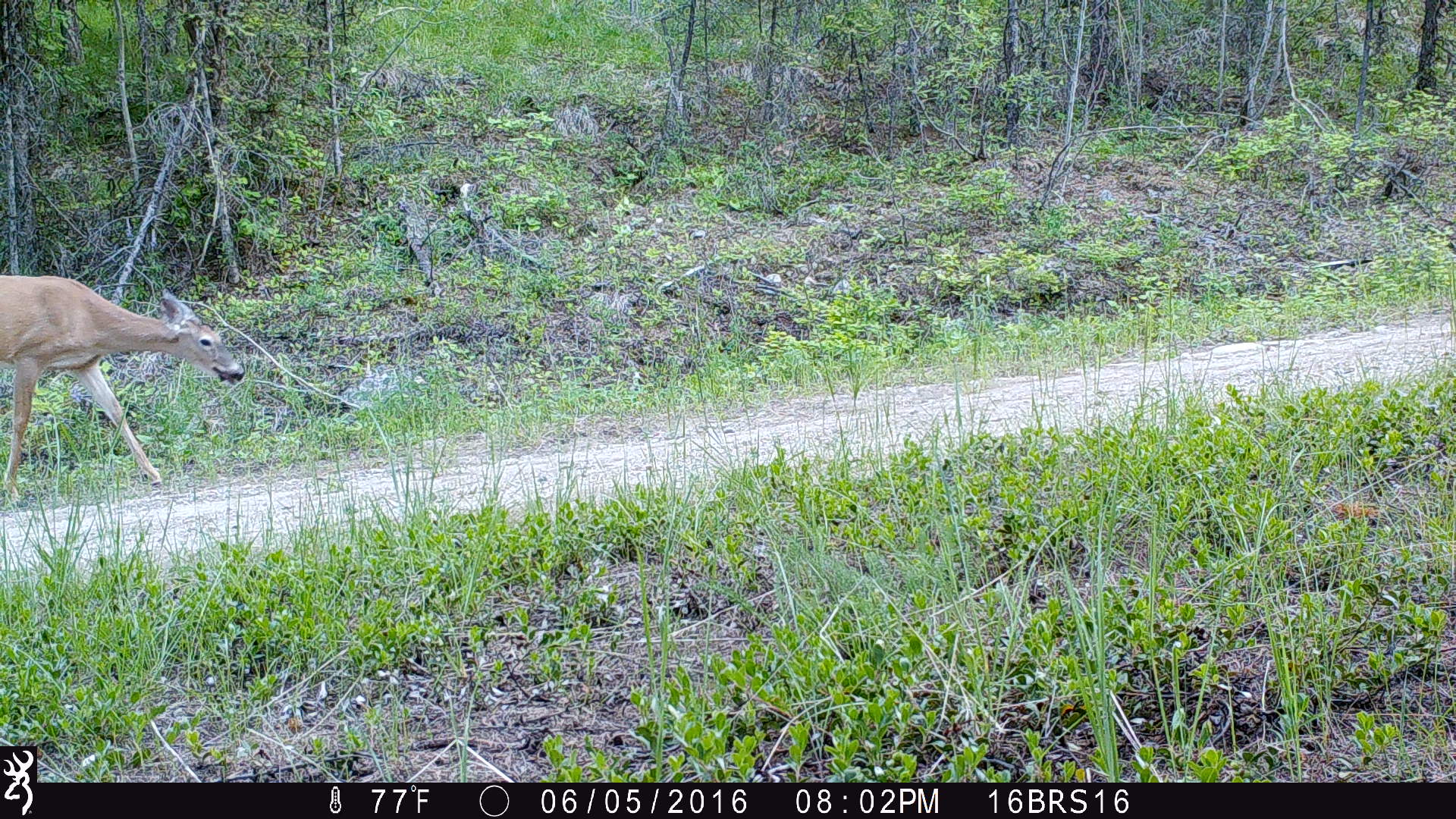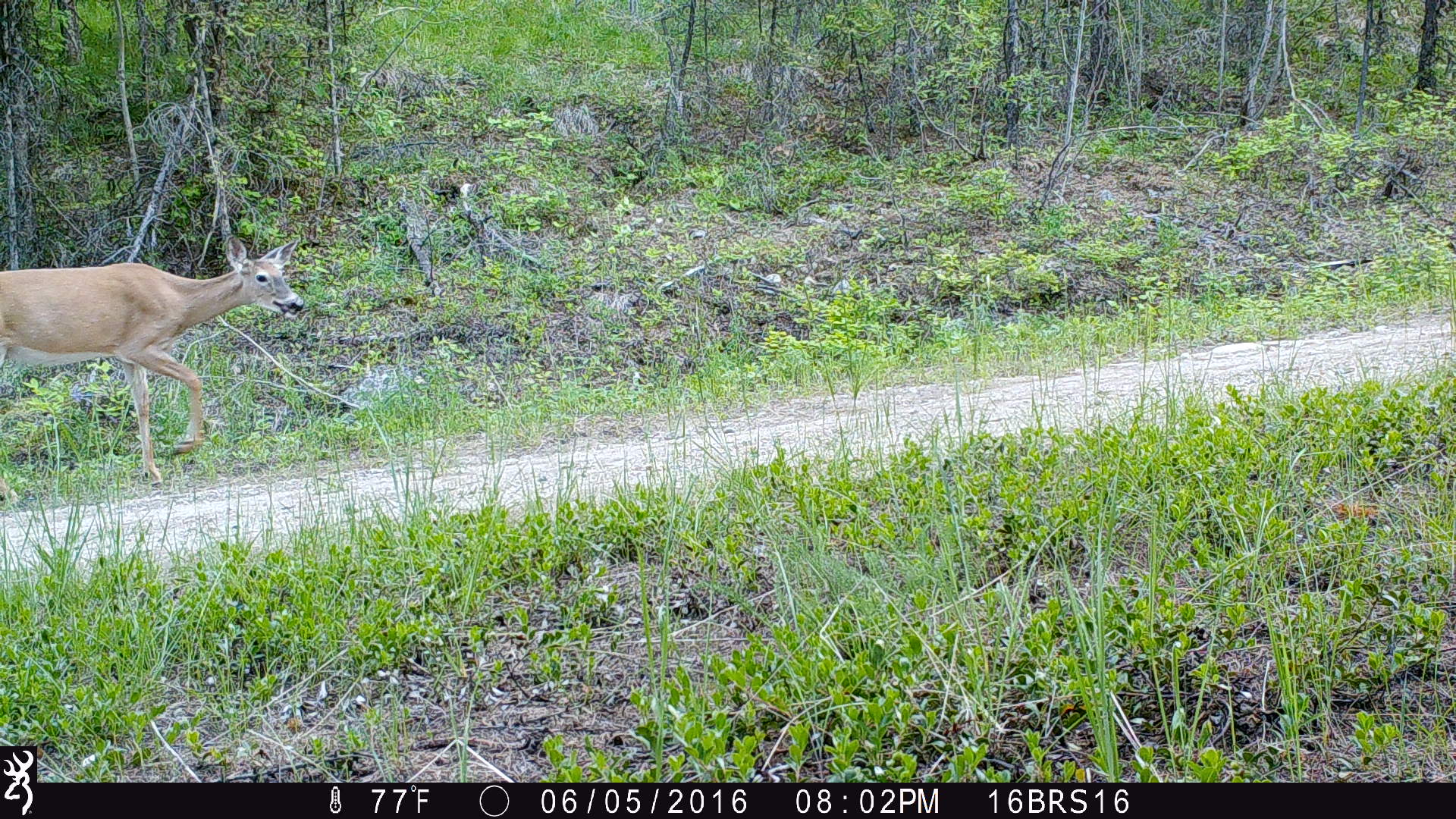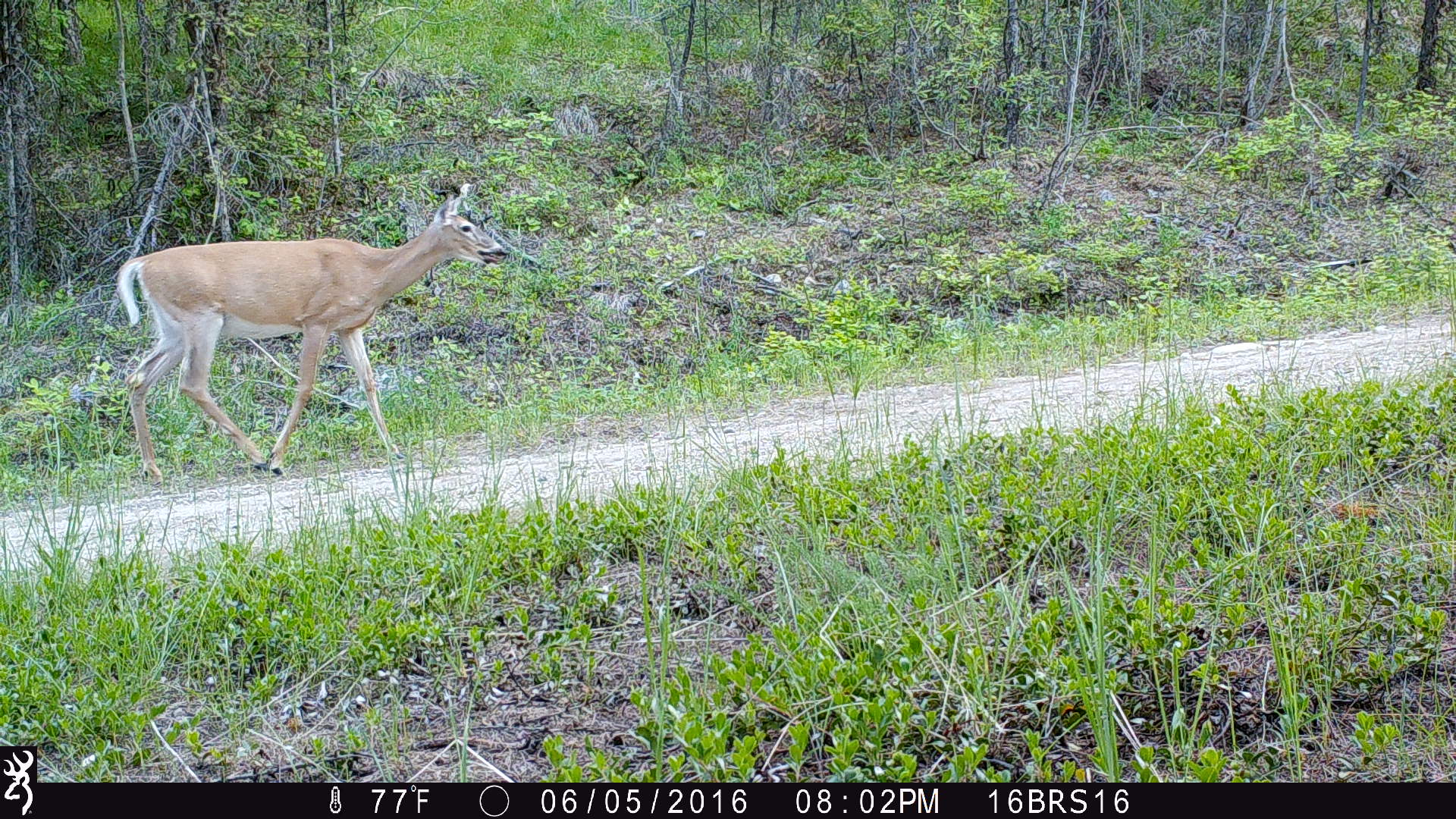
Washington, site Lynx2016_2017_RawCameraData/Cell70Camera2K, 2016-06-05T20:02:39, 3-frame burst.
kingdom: Animalia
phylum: Chordata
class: Mammalia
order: Artiodactyla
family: Cervidae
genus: Odocoileus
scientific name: Odocoileus virginianus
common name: white-tailed deer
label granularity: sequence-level